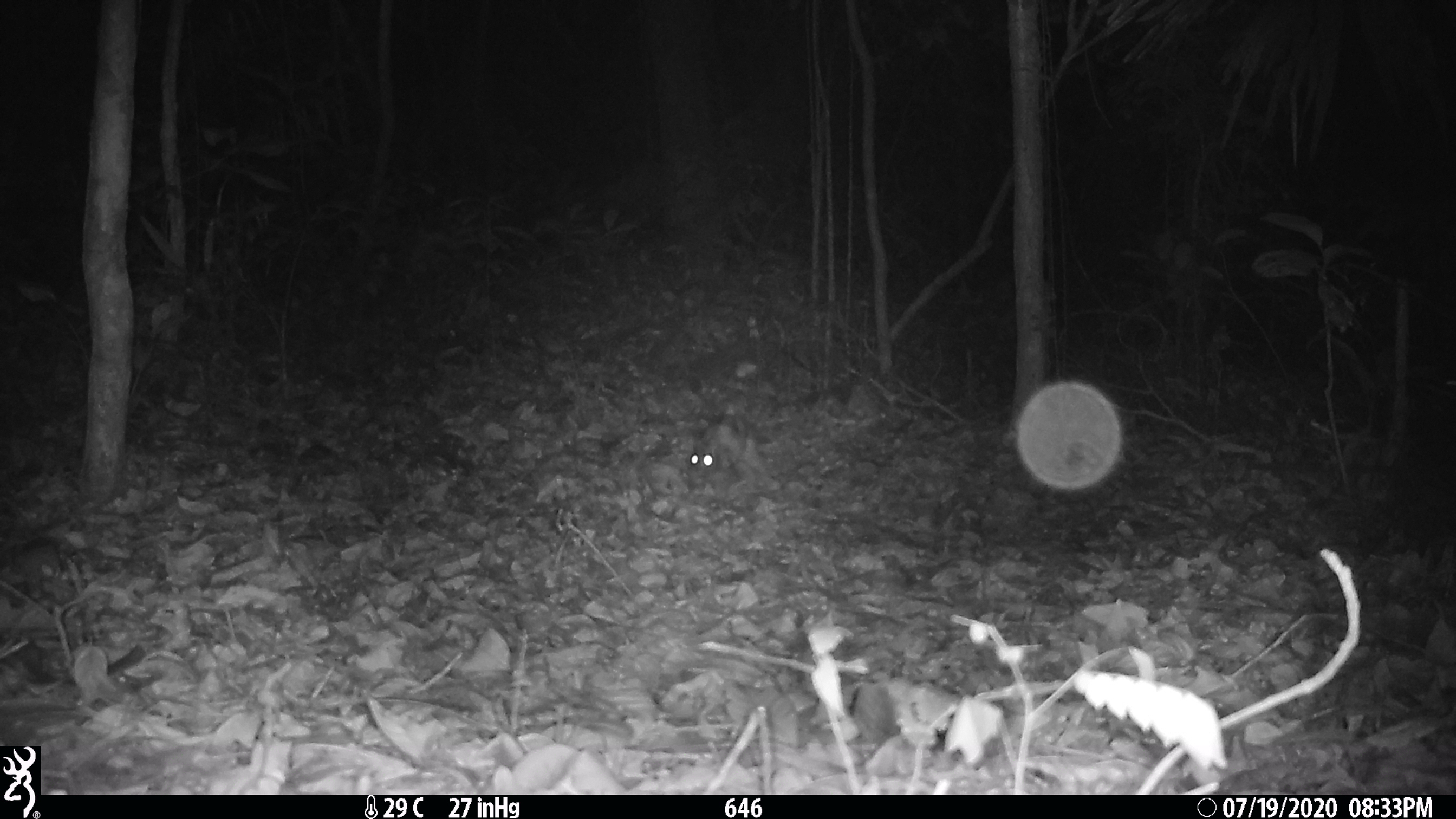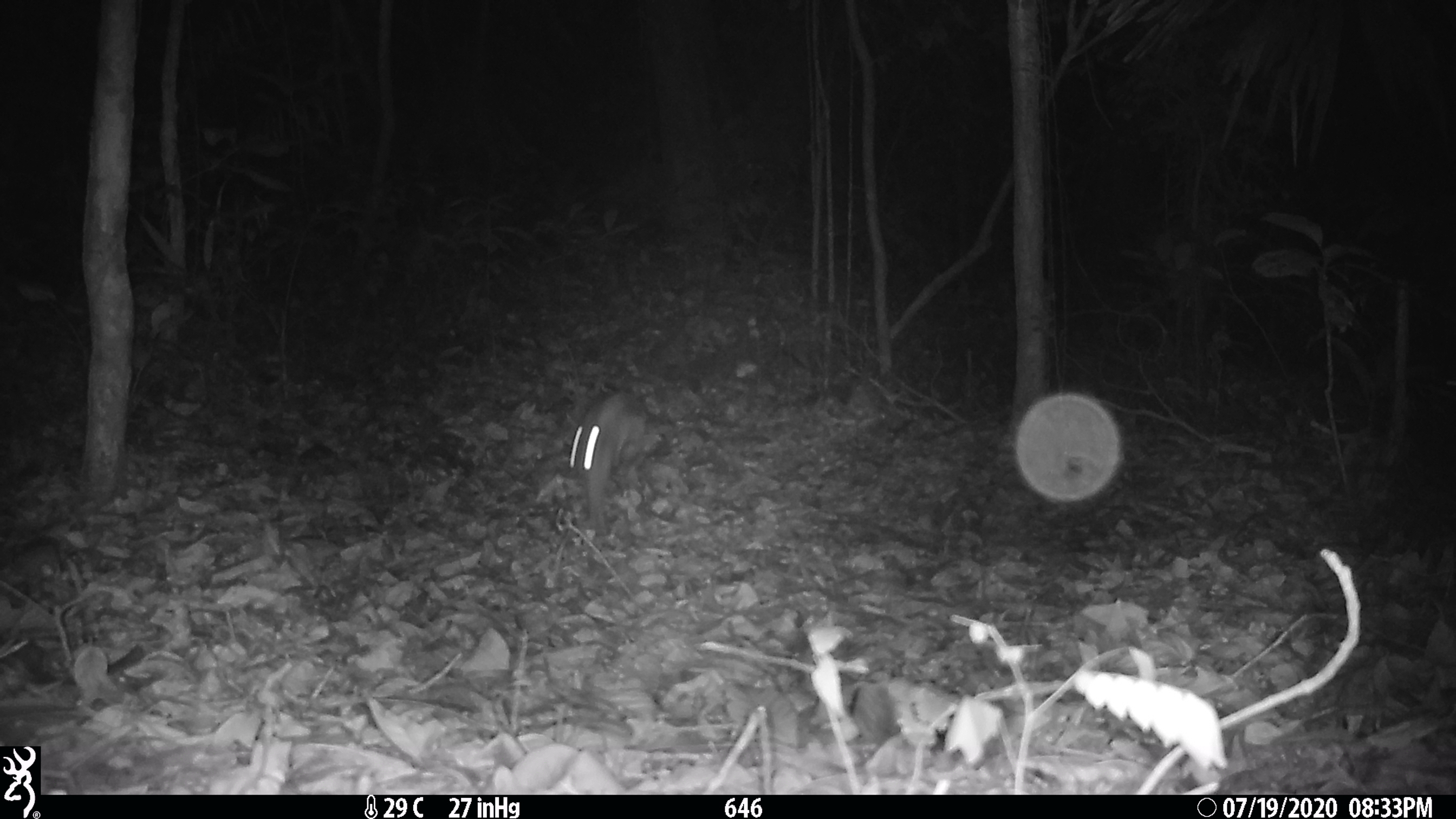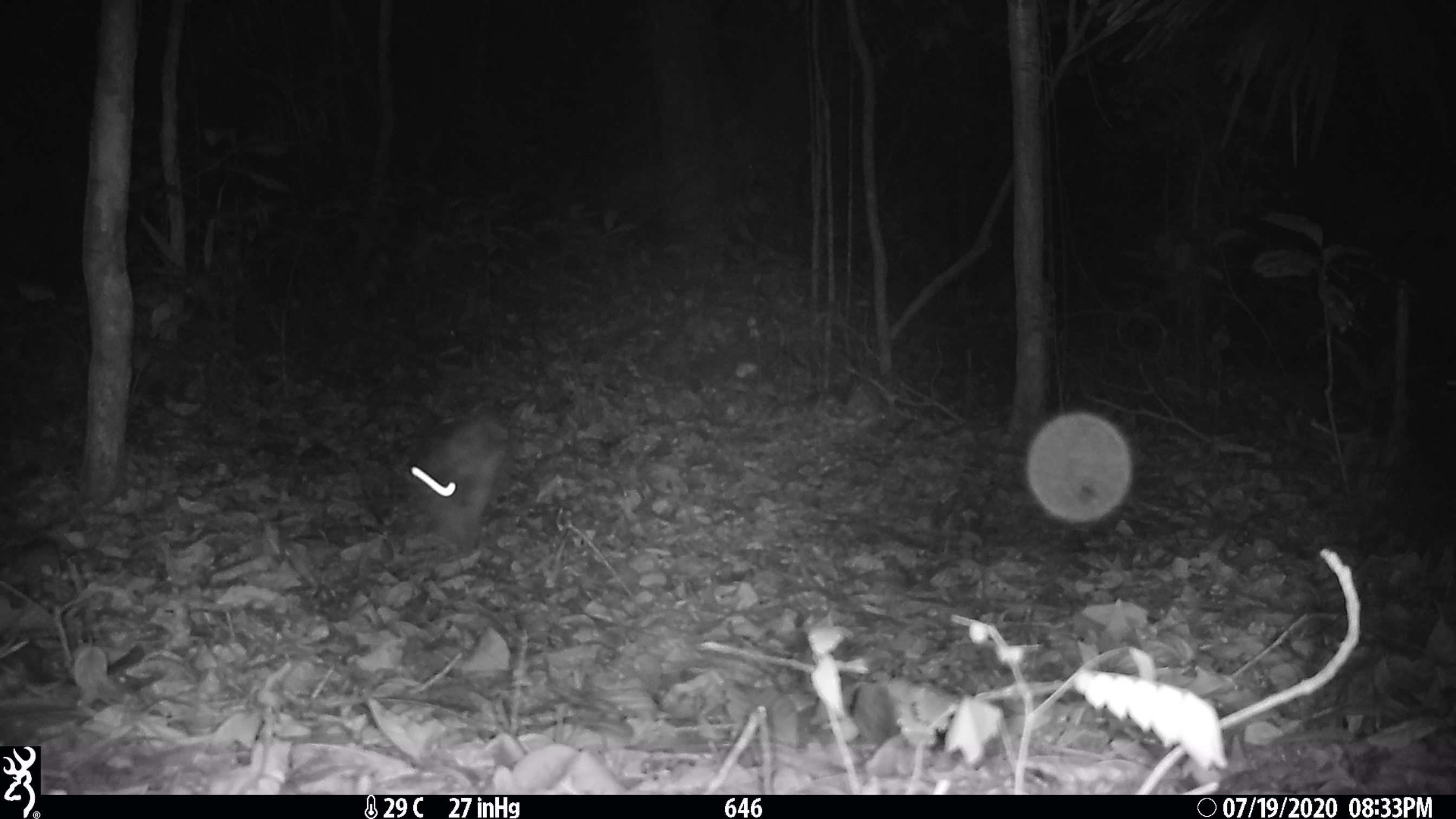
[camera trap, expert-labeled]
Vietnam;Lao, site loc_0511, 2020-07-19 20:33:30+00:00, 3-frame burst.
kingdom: Animalia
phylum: Chordata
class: Mammalia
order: Lagomorpha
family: Leporidae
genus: Nesolagus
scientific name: Nesolagus timminsi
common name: annamite striped rabbit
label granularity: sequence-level